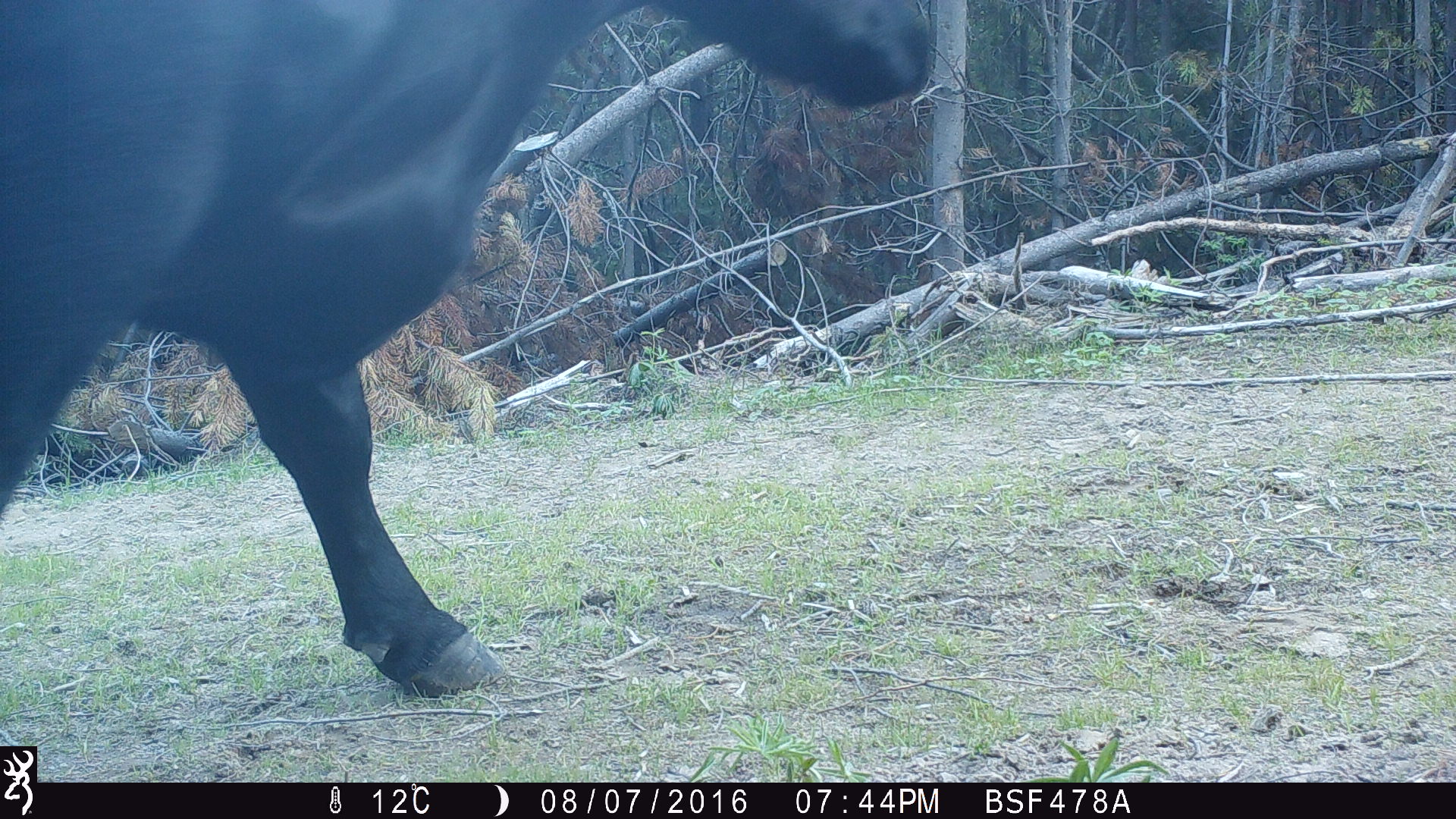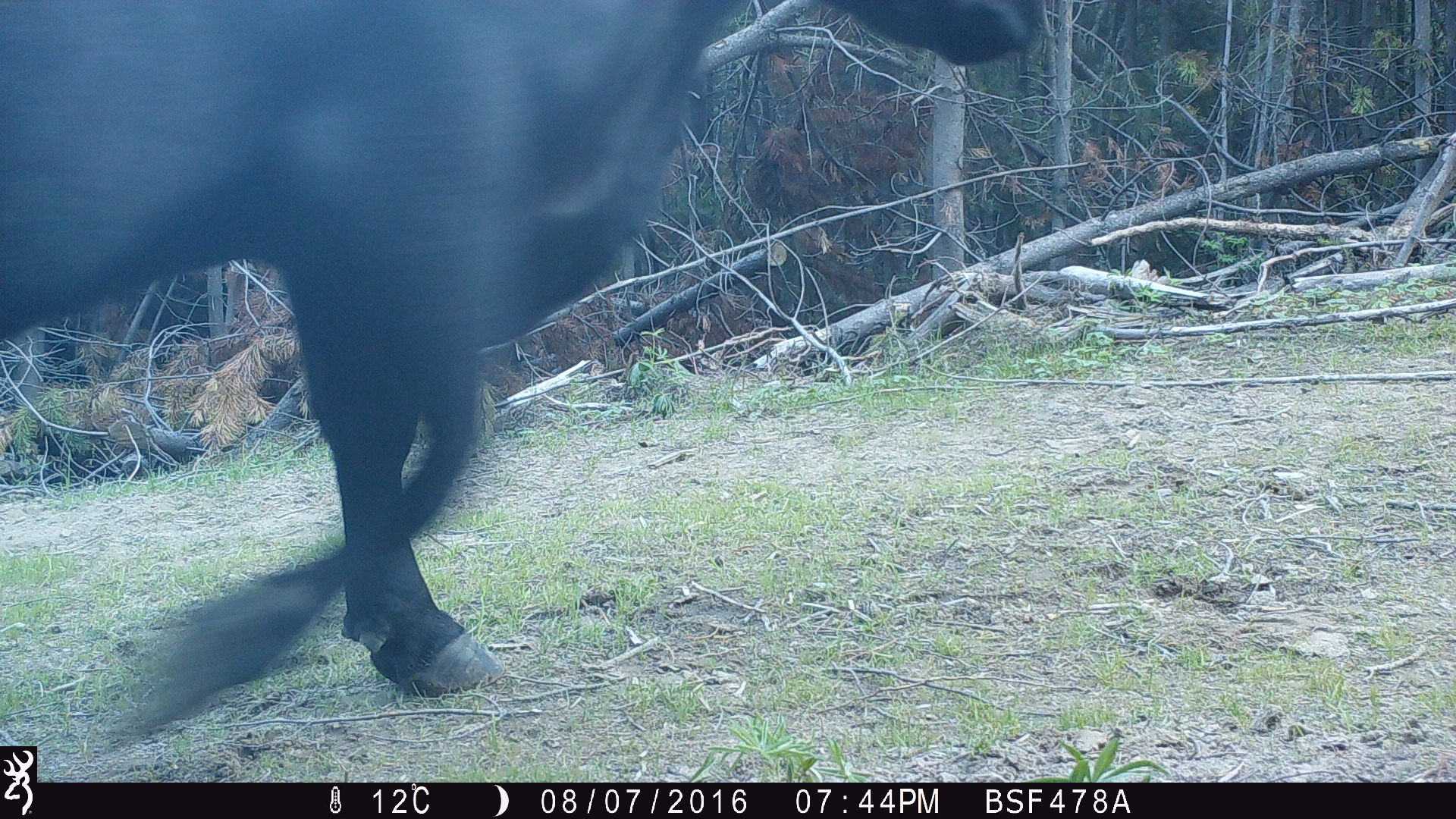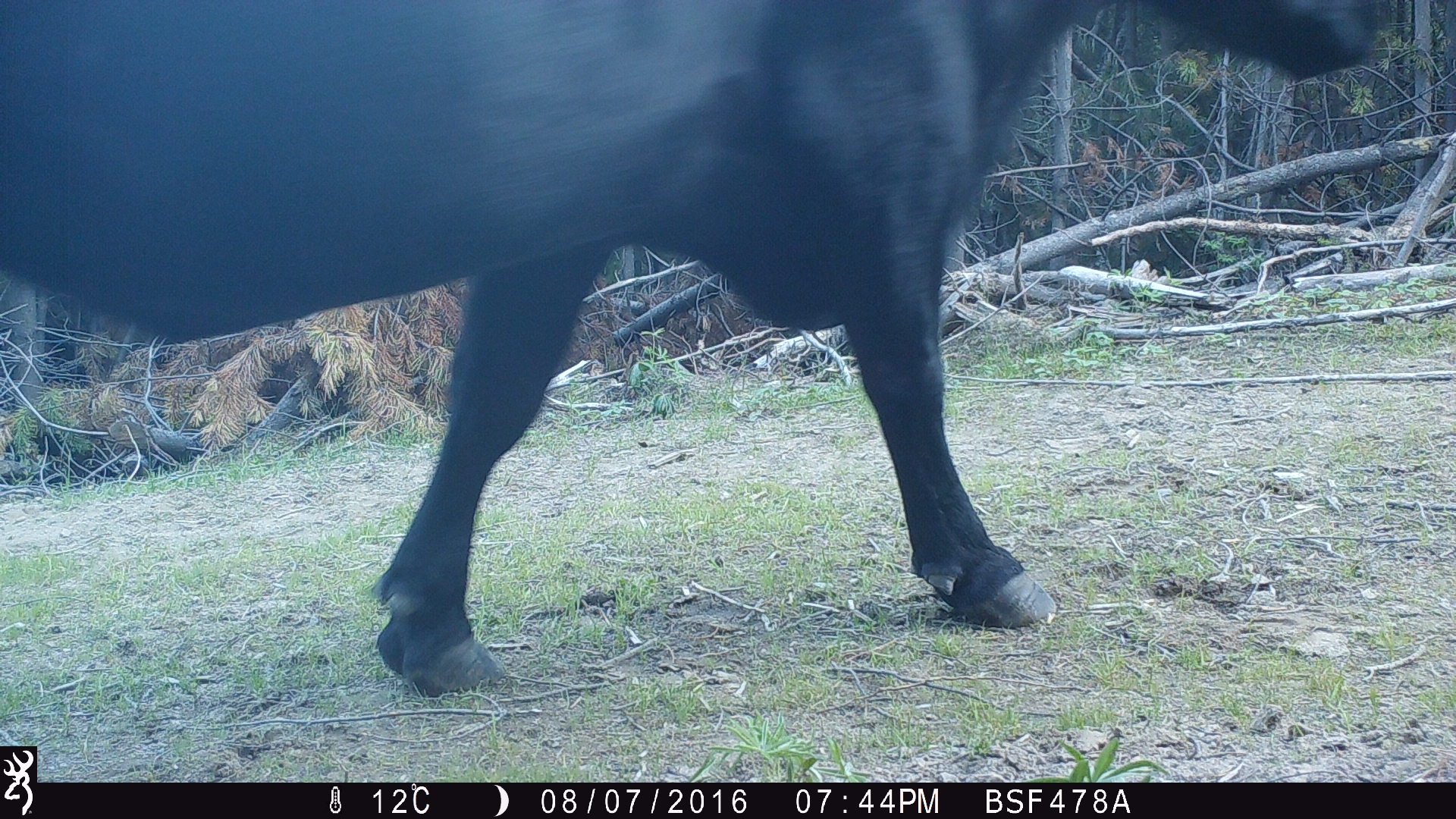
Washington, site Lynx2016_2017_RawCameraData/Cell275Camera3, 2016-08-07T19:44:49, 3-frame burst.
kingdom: Animalia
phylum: Chordata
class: Mammalia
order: Artiodactyla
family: Bovidae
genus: Bos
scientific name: Bos taurus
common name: domestic cattle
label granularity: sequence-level